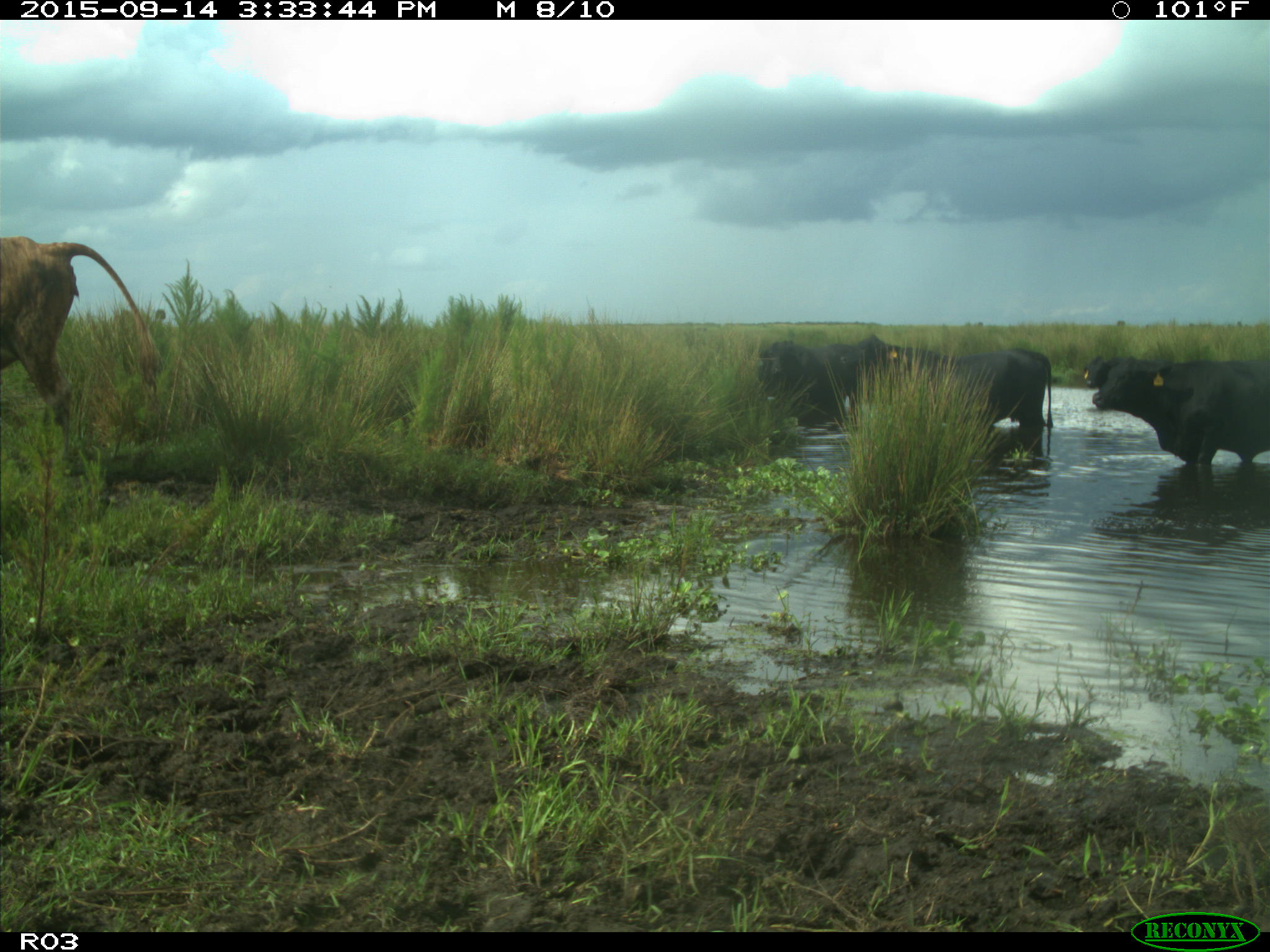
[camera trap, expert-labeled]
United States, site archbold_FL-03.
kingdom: Animalia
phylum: Chordata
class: Mammalia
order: Artiodactyla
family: Bovidae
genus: Bos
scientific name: Bos taurus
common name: domestic cow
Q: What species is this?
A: Bos taurus (domestic cow).